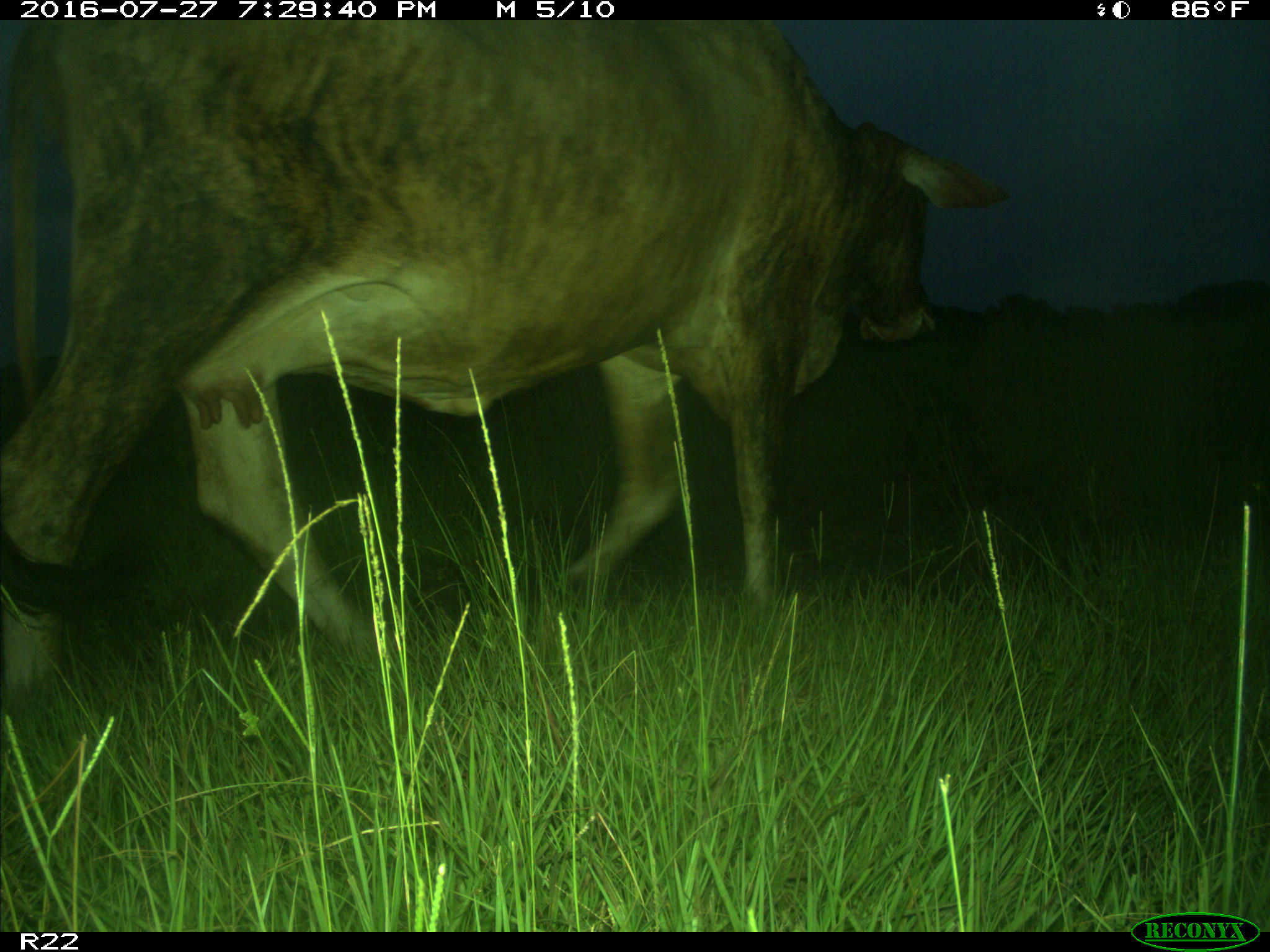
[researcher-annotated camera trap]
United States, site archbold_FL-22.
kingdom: Animalia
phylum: Chordata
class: Mammalia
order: Artiodactyla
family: Bovidae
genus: Bos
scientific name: Bos taurus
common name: domestic cow